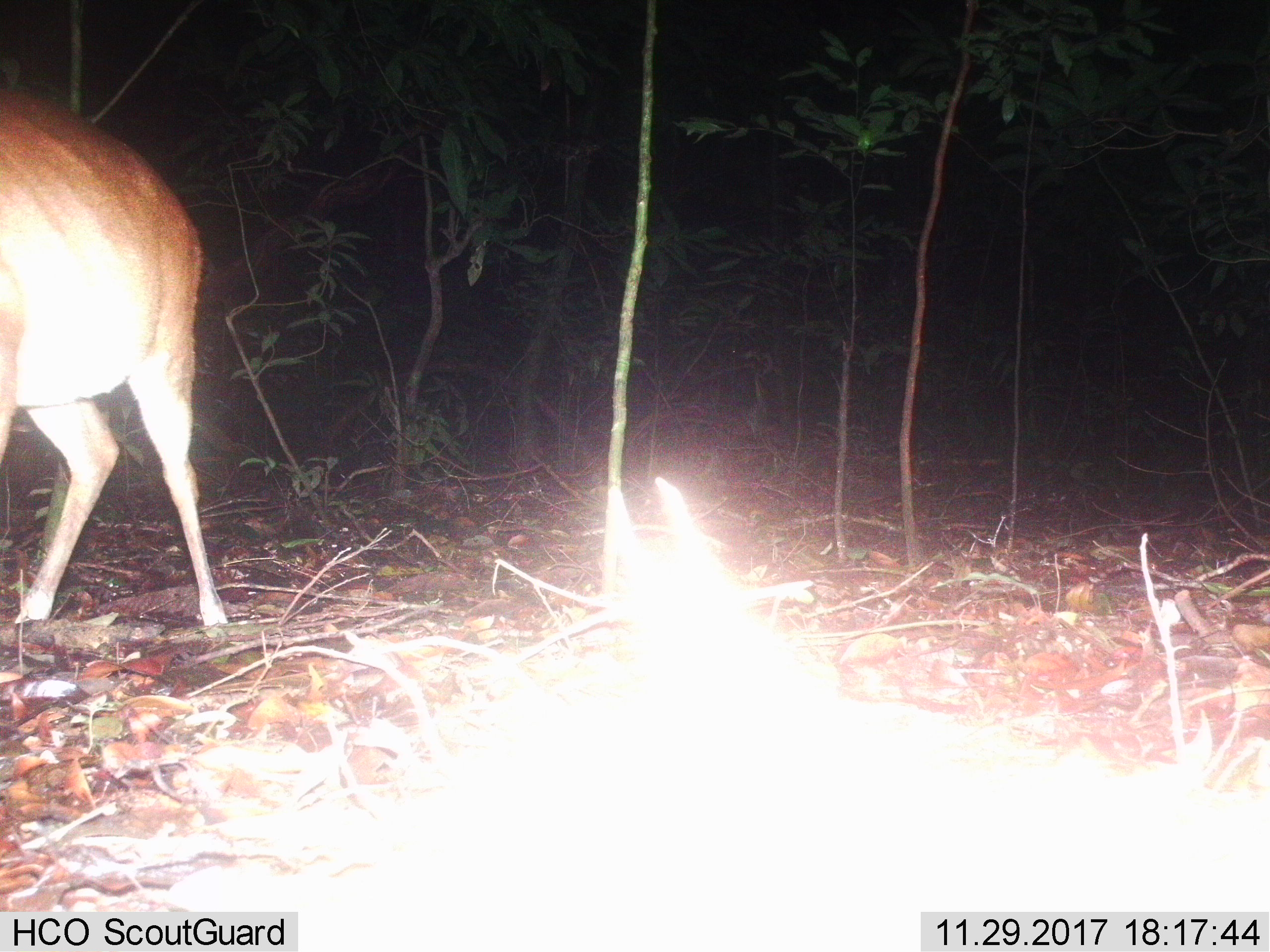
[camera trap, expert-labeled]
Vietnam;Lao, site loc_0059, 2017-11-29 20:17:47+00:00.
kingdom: Animalia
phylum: Chordata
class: Mammalia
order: Artiodactyla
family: Cervidae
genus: Muntiacus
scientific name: Muntiacus vuquangensis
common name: large-antlered muntjac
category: large antlered muntjac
Large antlered muntjac (large-antlered muntjac) (Muntiacus vuquangensis). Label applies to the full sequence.